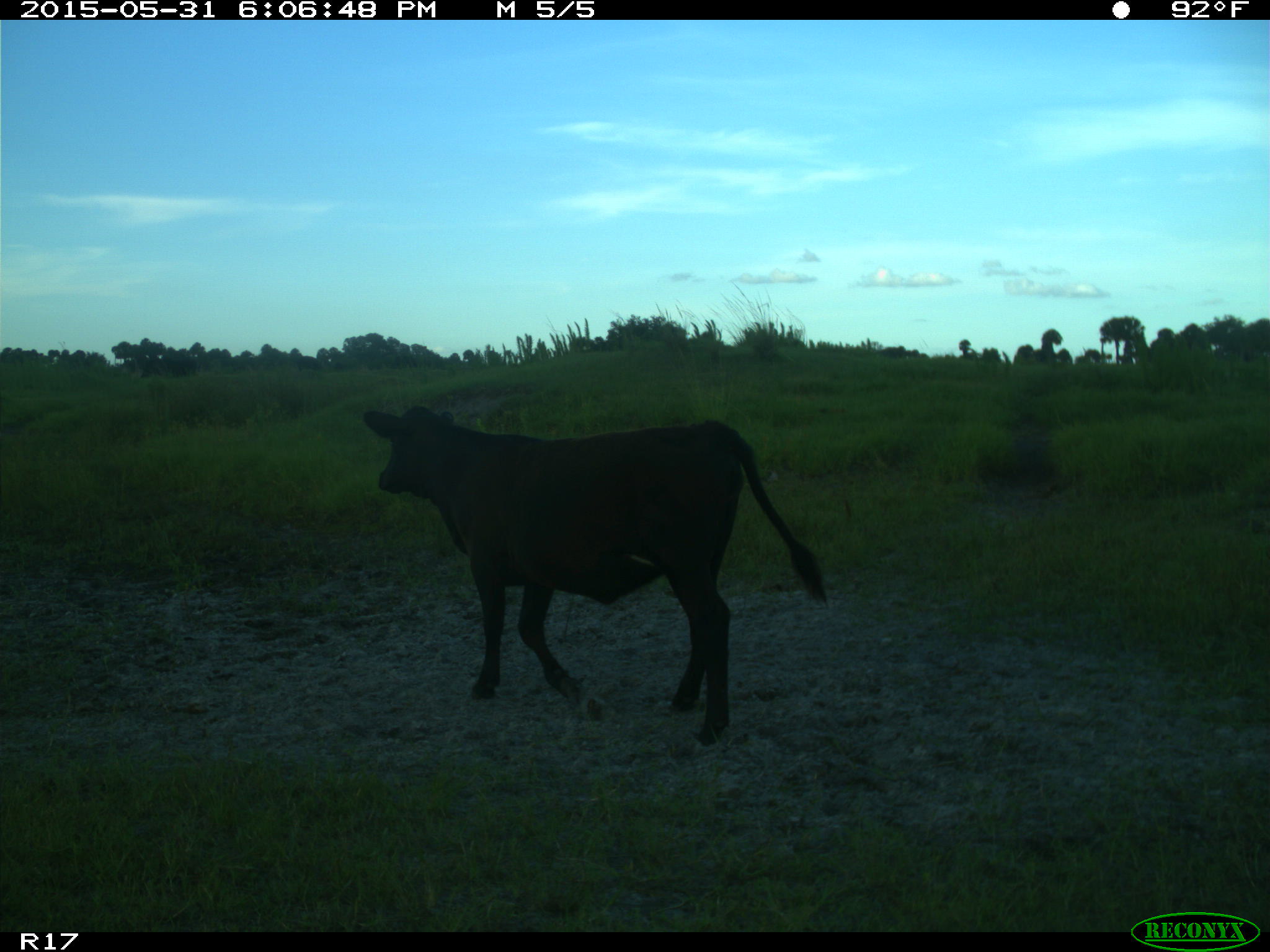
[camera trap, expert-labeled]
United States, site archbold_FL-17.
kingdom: Animalia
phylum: Chordata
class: Mammalia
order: Artiodactyla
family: Bovidae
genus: Bos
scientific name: Bos taurus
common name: domestic cow